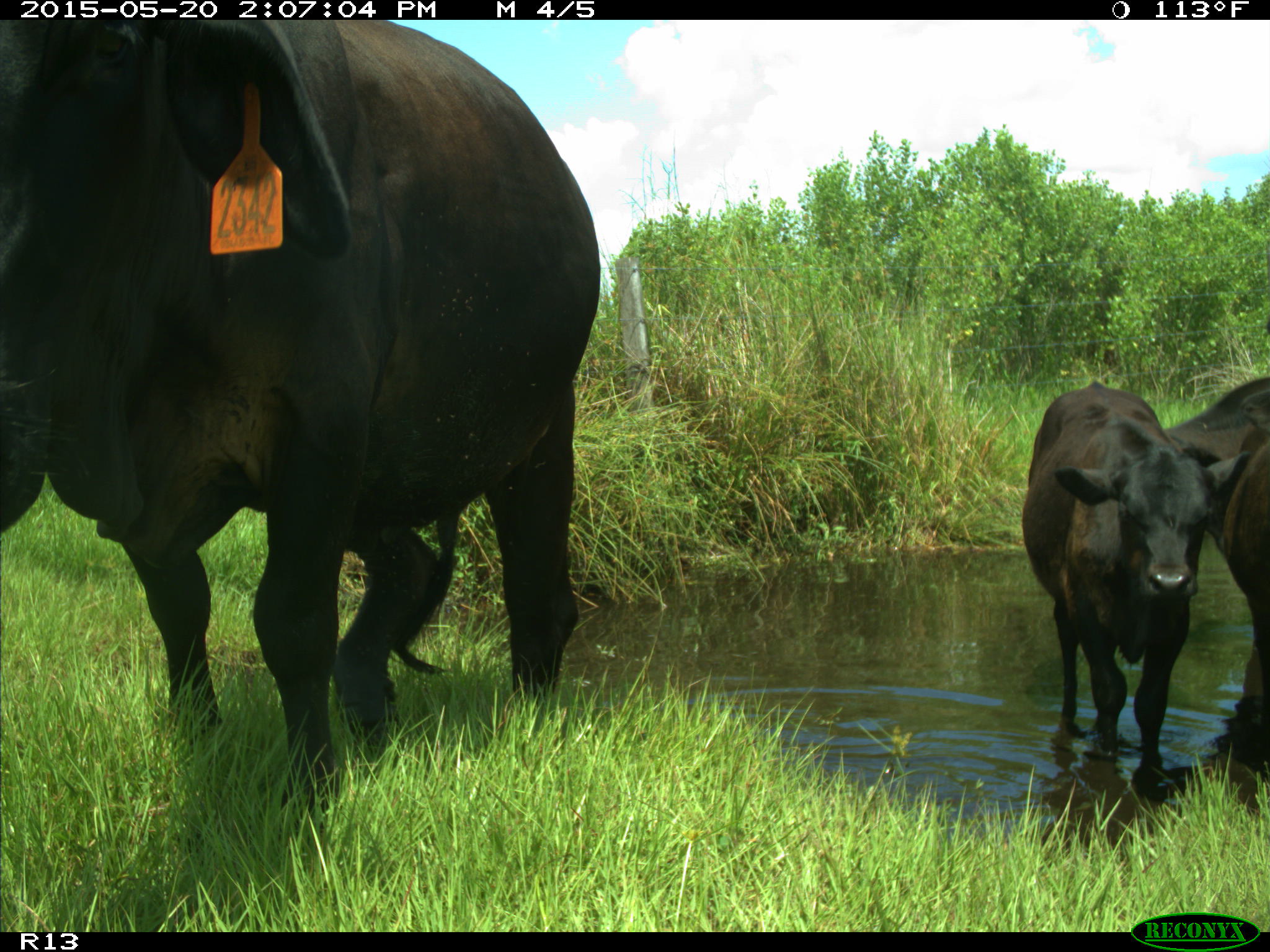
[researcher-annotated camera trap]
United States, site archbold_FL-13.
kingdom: Animalia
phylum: Chordata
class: Mammalia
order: Artiodactyla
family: Bovidae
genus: Bos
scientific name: Bos taurus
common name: domestic cow